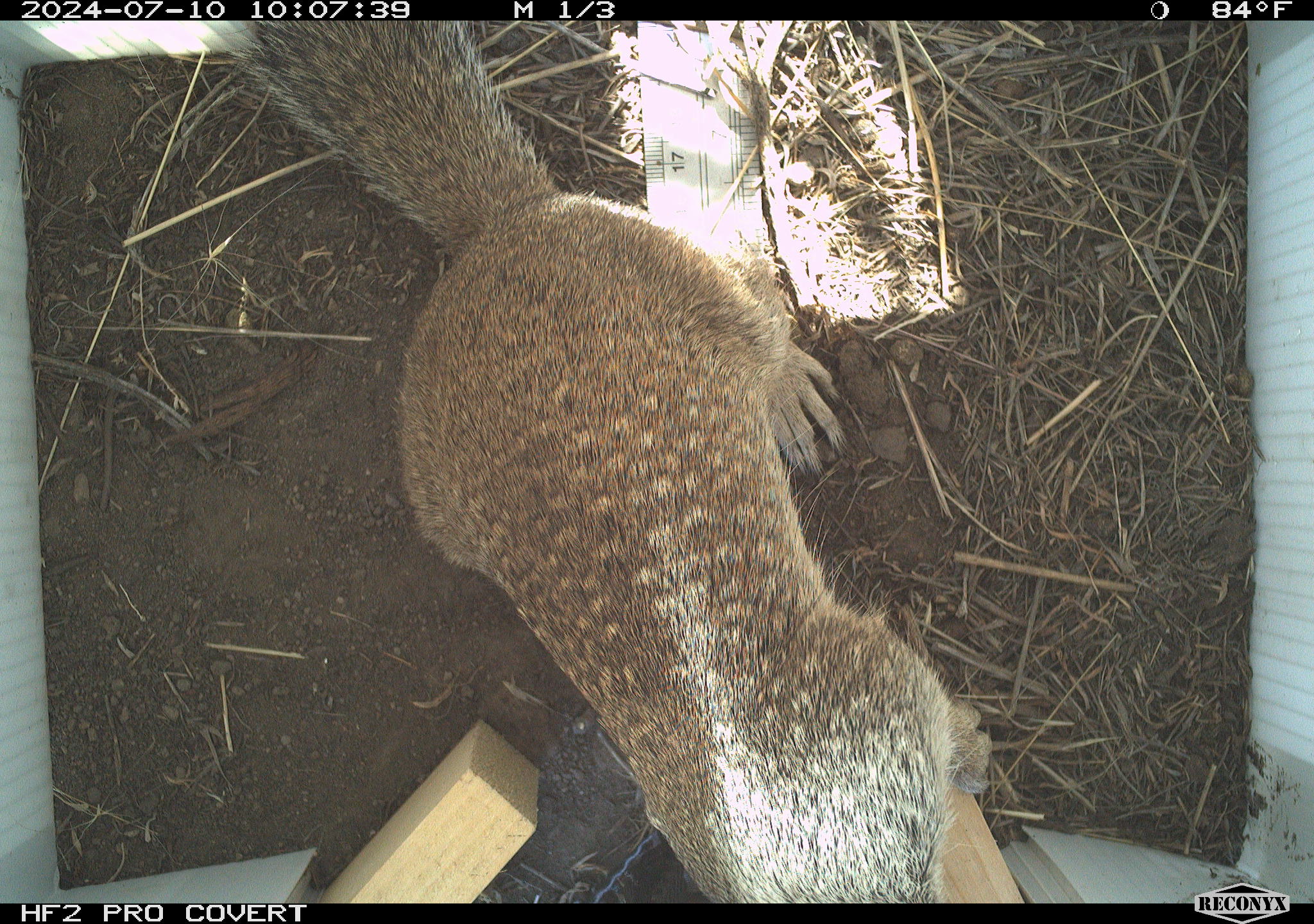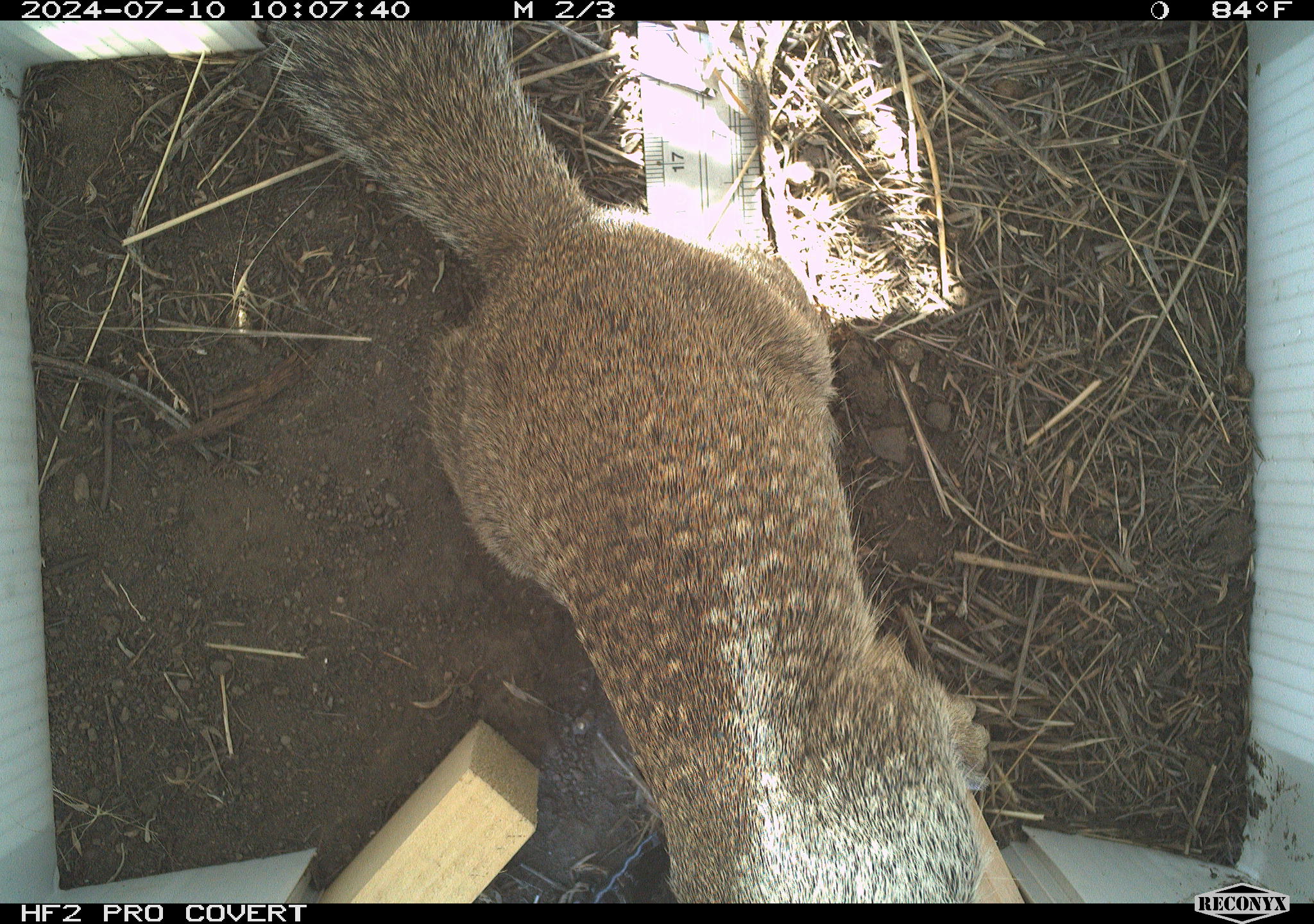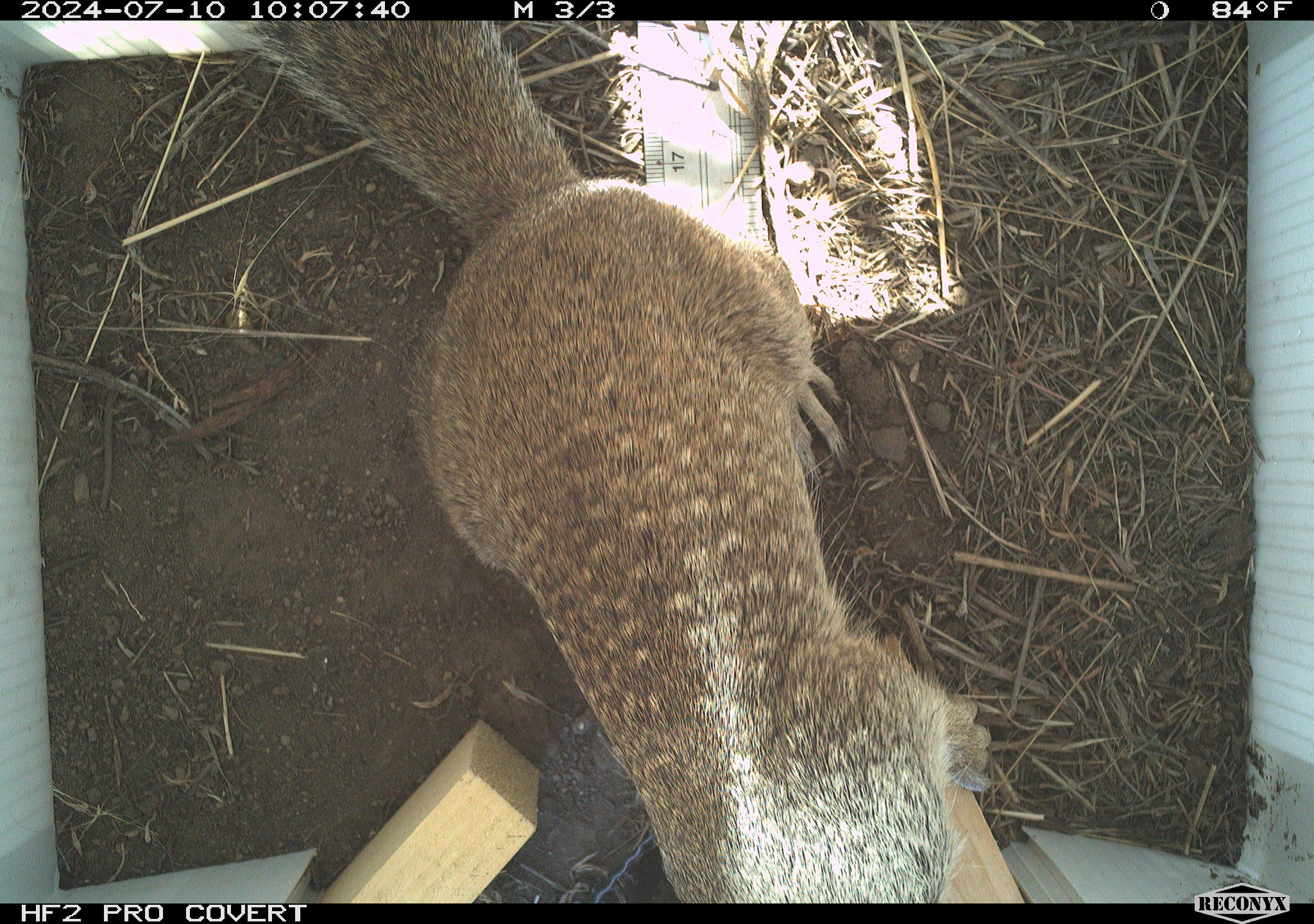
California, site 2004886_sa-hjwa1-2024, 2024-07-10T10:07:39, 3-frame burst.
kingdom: Animalia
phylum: Chordata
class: Mammalia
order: Rodentia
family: Sciuridae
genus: Otospermophilus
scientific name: Otospermophilus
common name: north american rock squirrels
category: otospermophilus species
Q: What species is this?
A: Otospermophilus species (north american rock squirrels) (Otospermophilus).